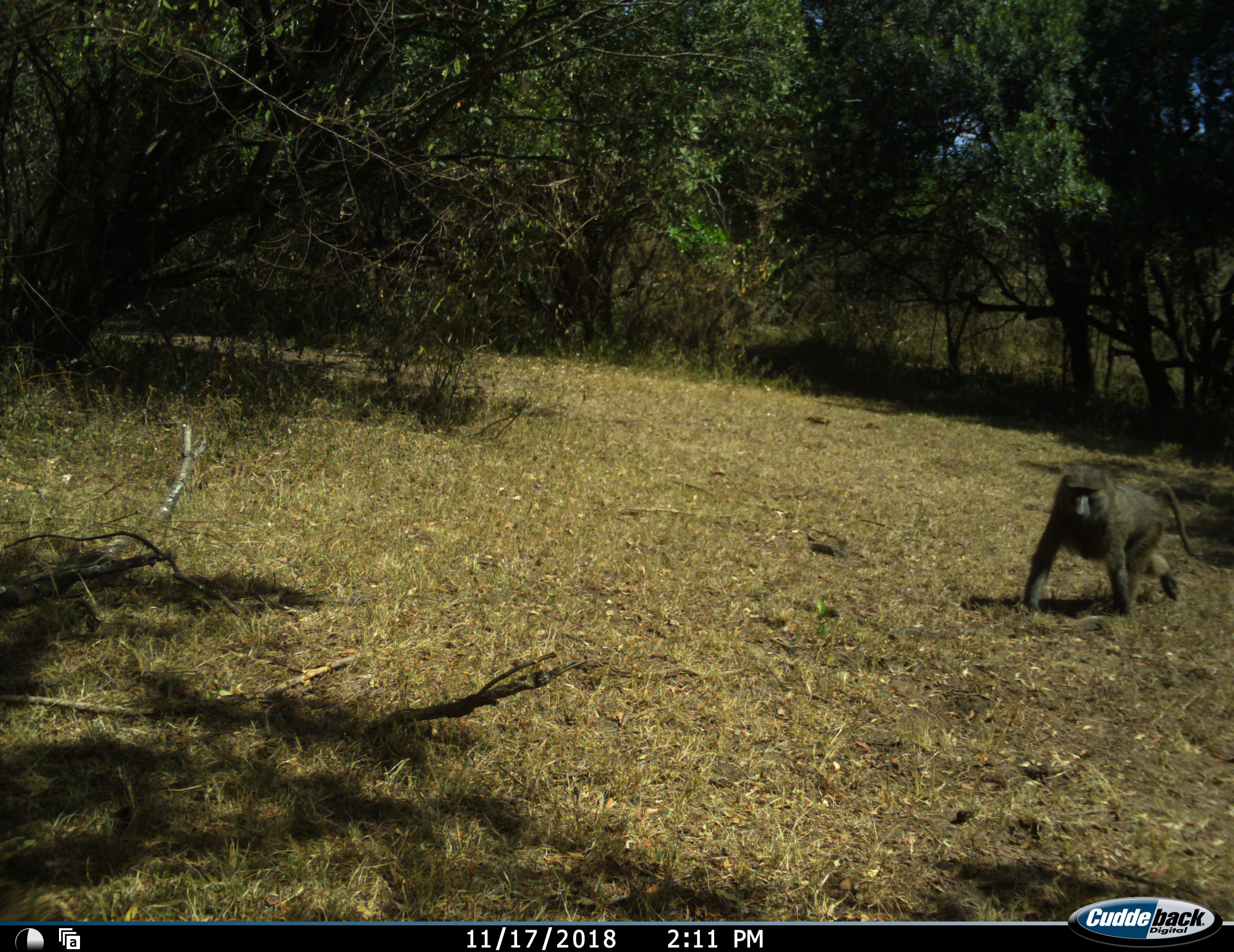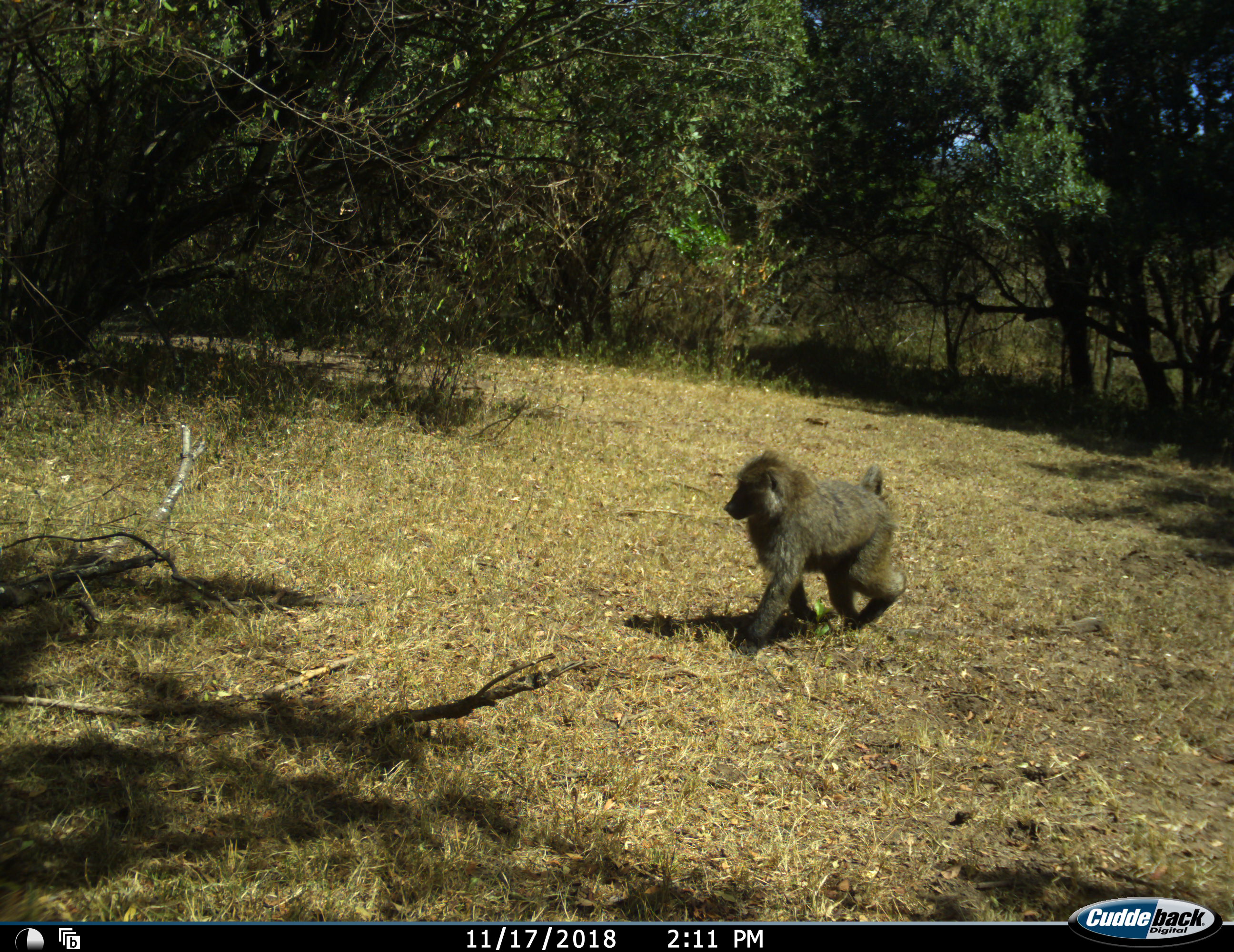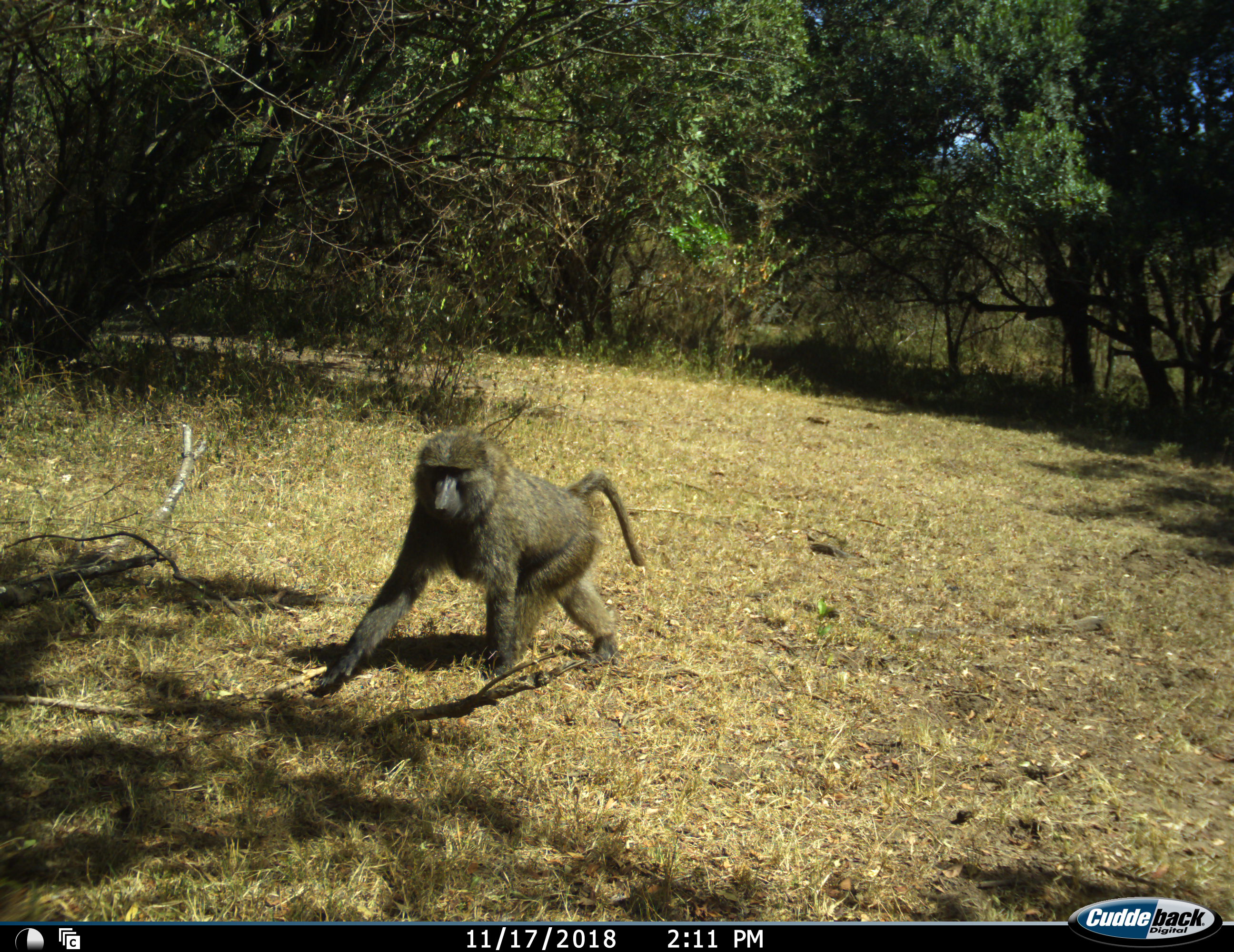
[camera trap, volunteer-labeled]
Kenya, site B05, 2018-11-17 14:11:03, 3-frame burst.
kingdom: Animalia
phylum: Chordata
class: Mammalia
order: Primates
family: Cercopithecidae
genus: Papio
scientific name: Papio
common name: baboon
Baboon (Papio), count 1. Behavior (volunteer vote fractions): standing 10%, resting 0%, moving 100%, interacting 0%. Young present (vote fraction): 0%. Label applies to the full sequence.